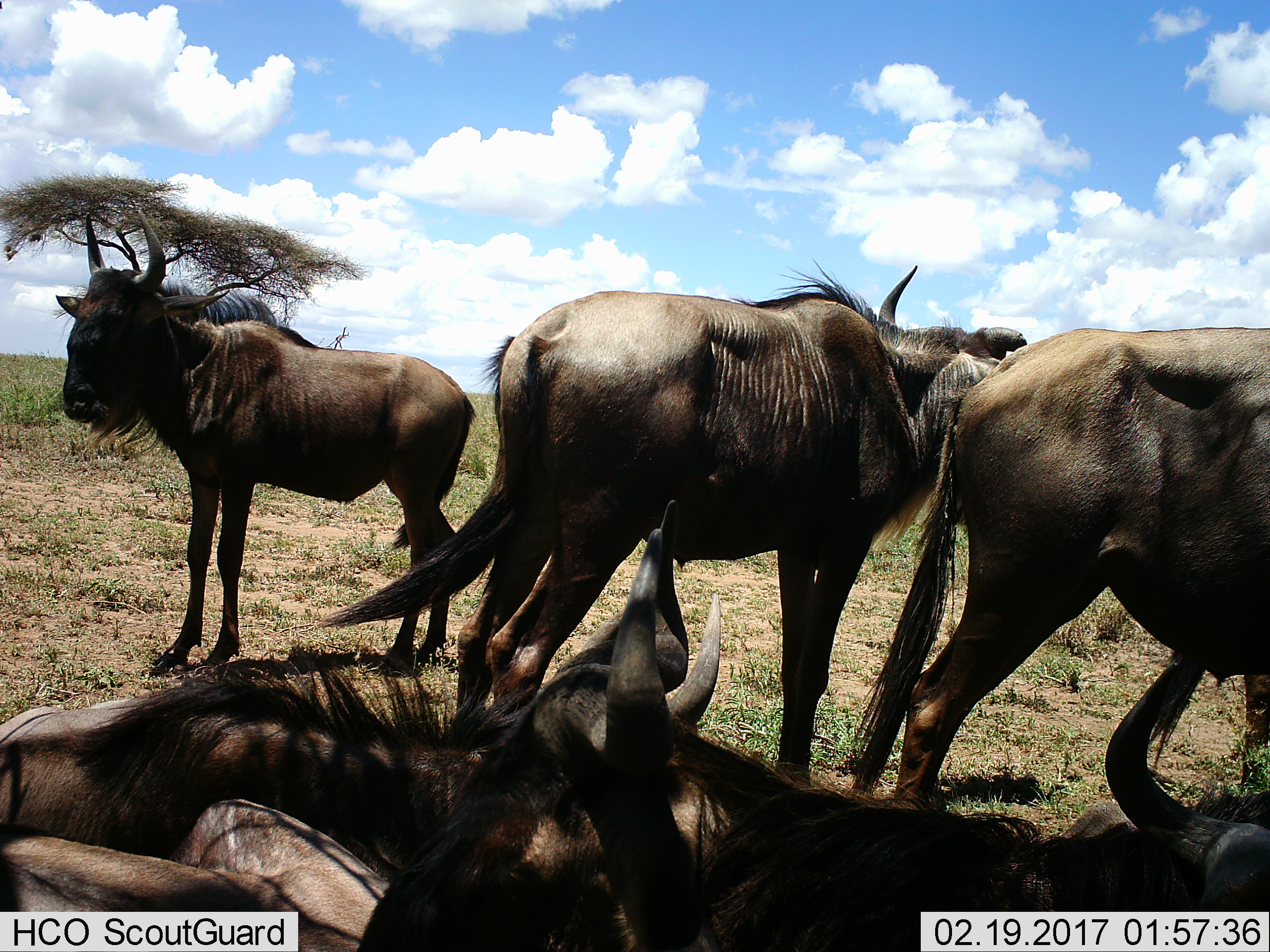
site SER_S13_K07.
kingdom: Animalia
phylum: Chordata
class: Mammalia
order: Artiodactyla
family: Bovidae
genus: Connochaetes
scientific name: Connochaetes taurinus taurinus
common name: blue wildebeest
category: wildebeestblue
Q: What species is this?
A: Wildebeestblue (blue wildebeest) (Connochaetes taurinus taurinus).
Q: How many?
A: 6.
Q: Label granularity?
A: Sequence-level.